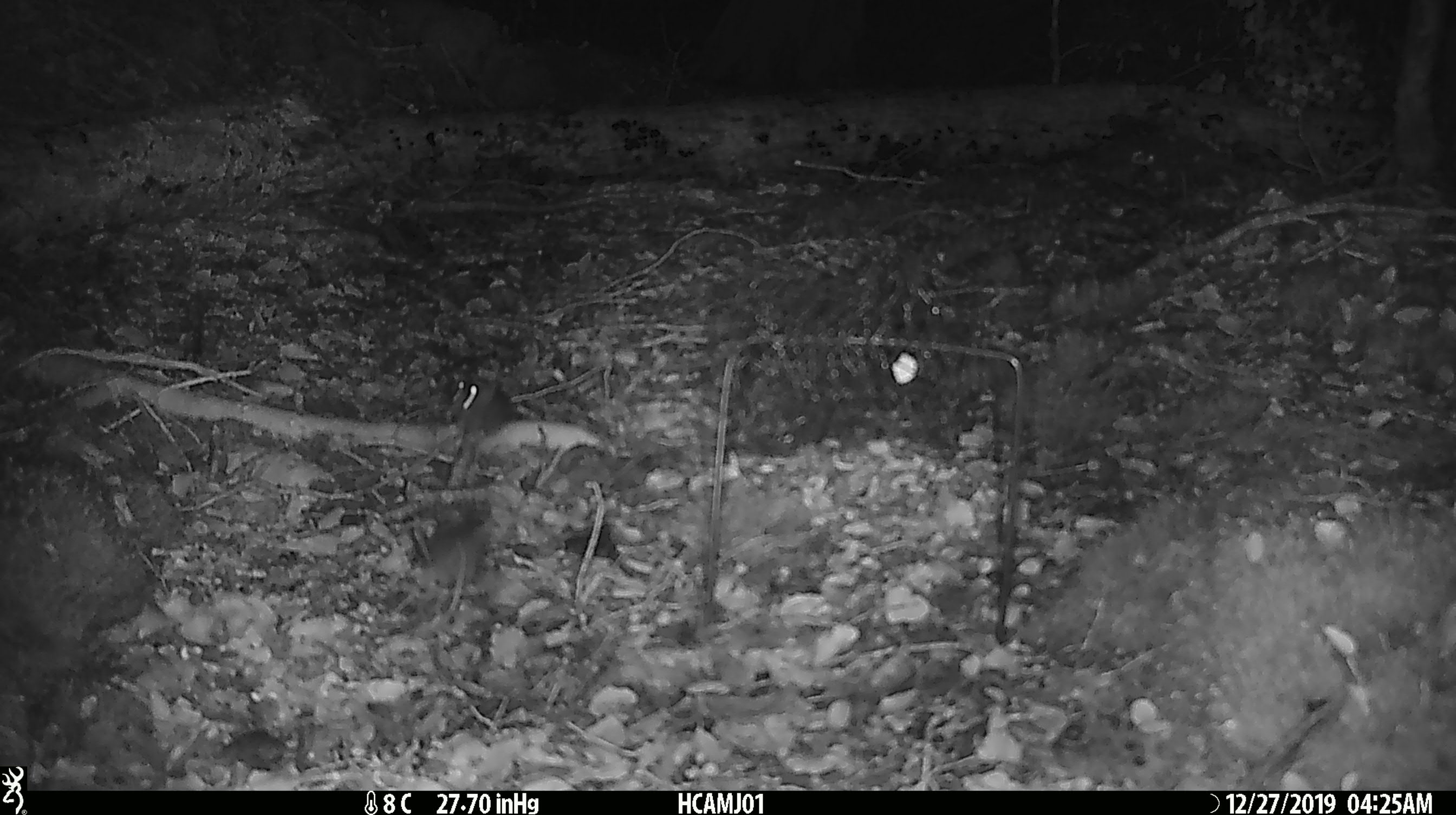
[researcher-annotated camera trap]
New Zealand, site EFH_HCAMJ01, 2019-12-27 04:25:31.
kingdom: Animalia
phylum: Chordata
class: Mammalia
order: Rodentia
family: Muridae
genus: Mus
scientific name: Mus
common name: mouse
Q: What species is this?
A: Mouse (Mus).